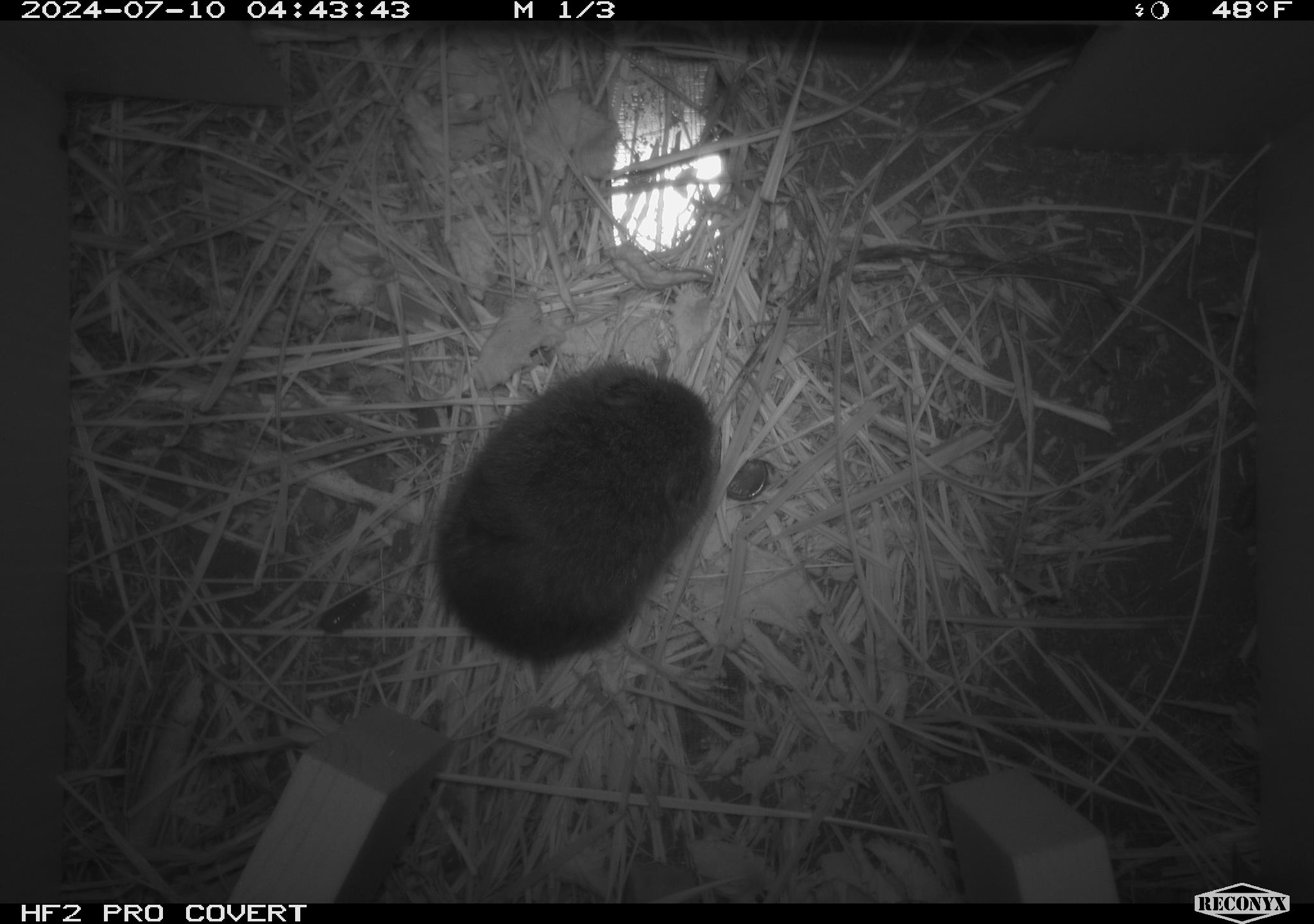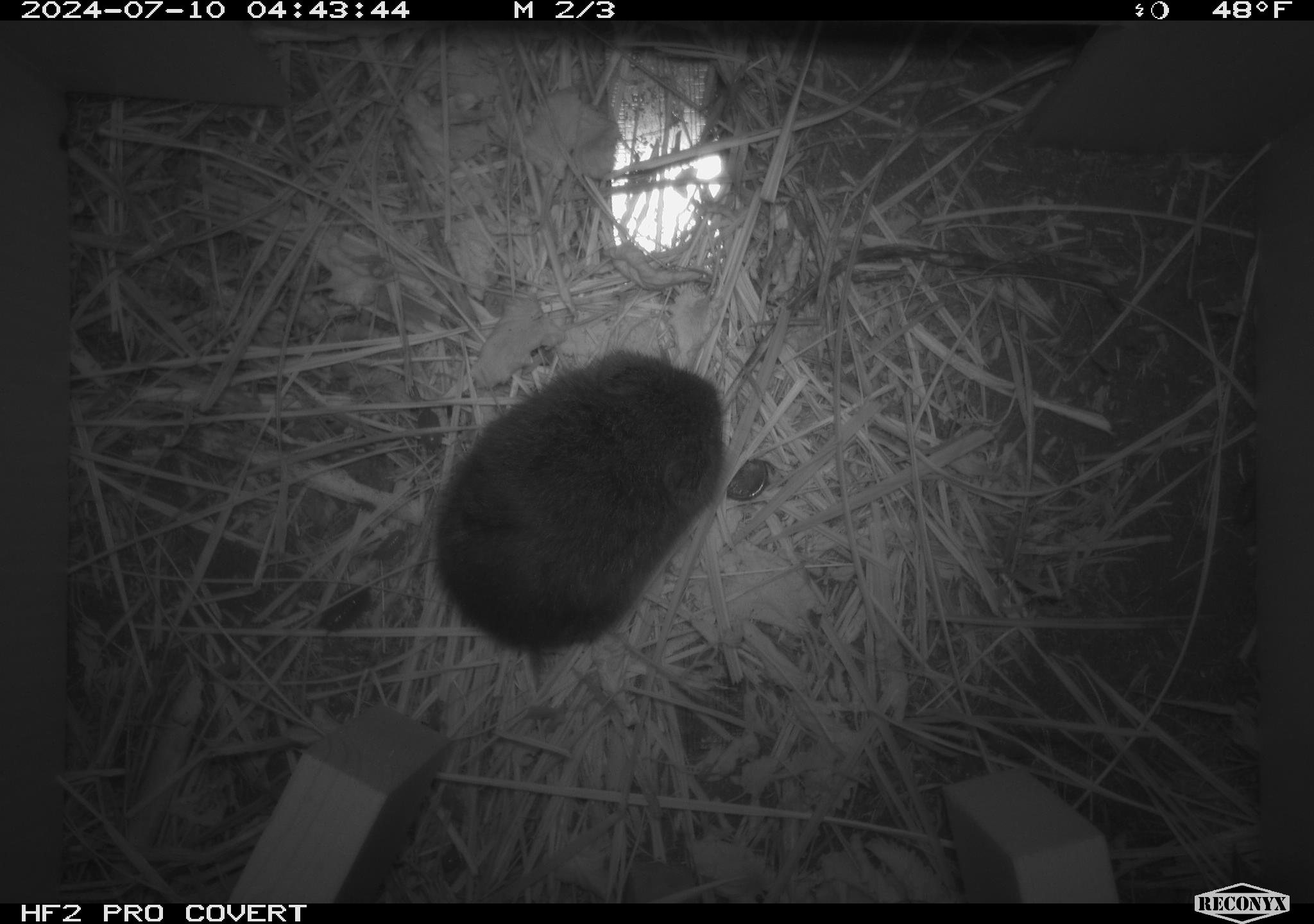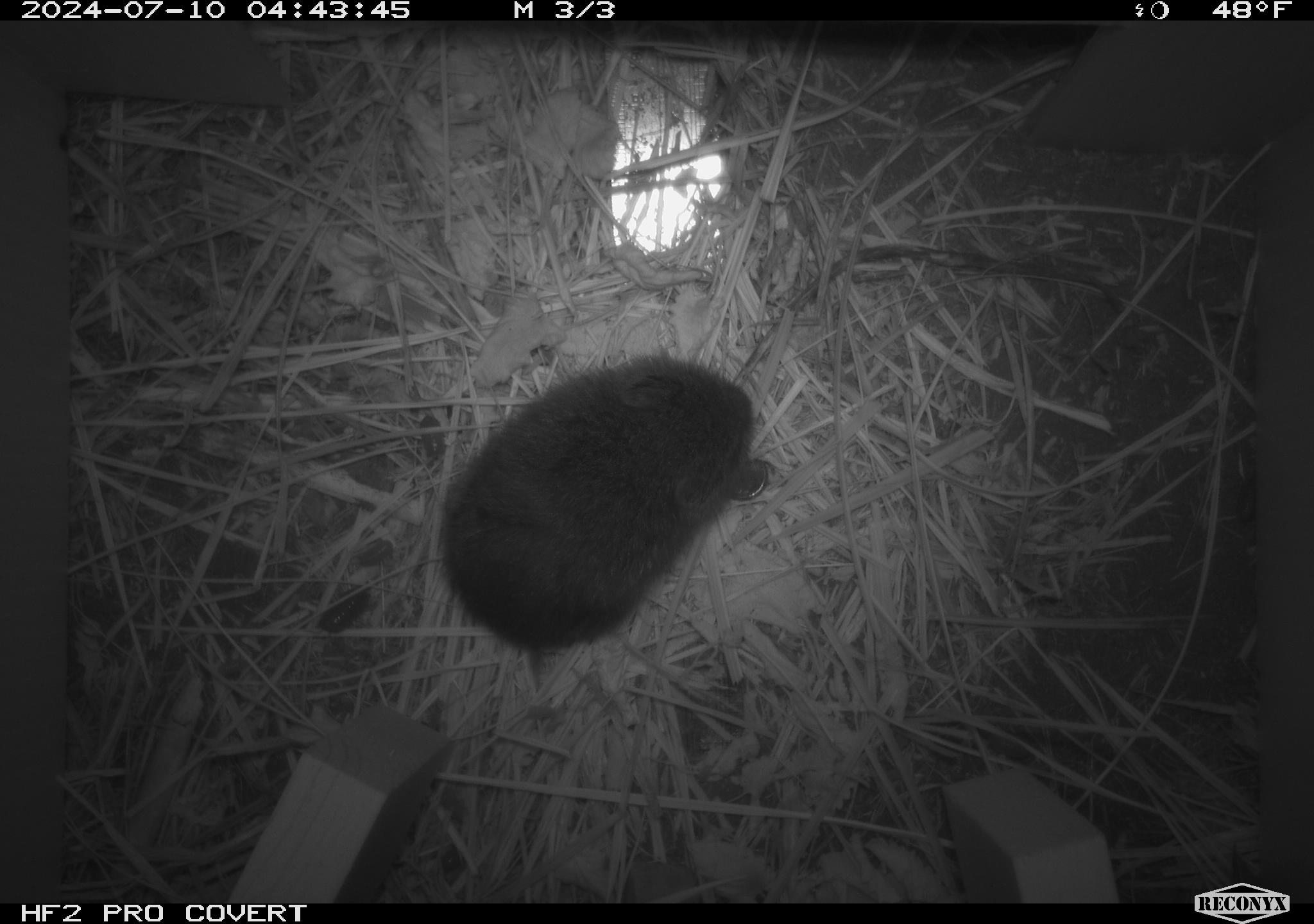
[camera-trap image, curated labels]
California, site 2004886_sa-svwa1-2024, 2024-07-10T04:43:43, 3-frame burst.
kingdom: Animalia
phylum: Chordata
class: Mammalia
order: Rodentia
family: Cricetidae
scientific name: Arvicolinae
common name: voles, lemmings, and muskrats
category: arvicolinae subfamily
Arvicolinae subfamily (voles, lemmings, and muskrats) (Arvicolinae).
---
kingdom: Animalia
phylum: Arthropoda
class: Insecta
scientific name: Insecta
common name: insect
Insect (Insecta).